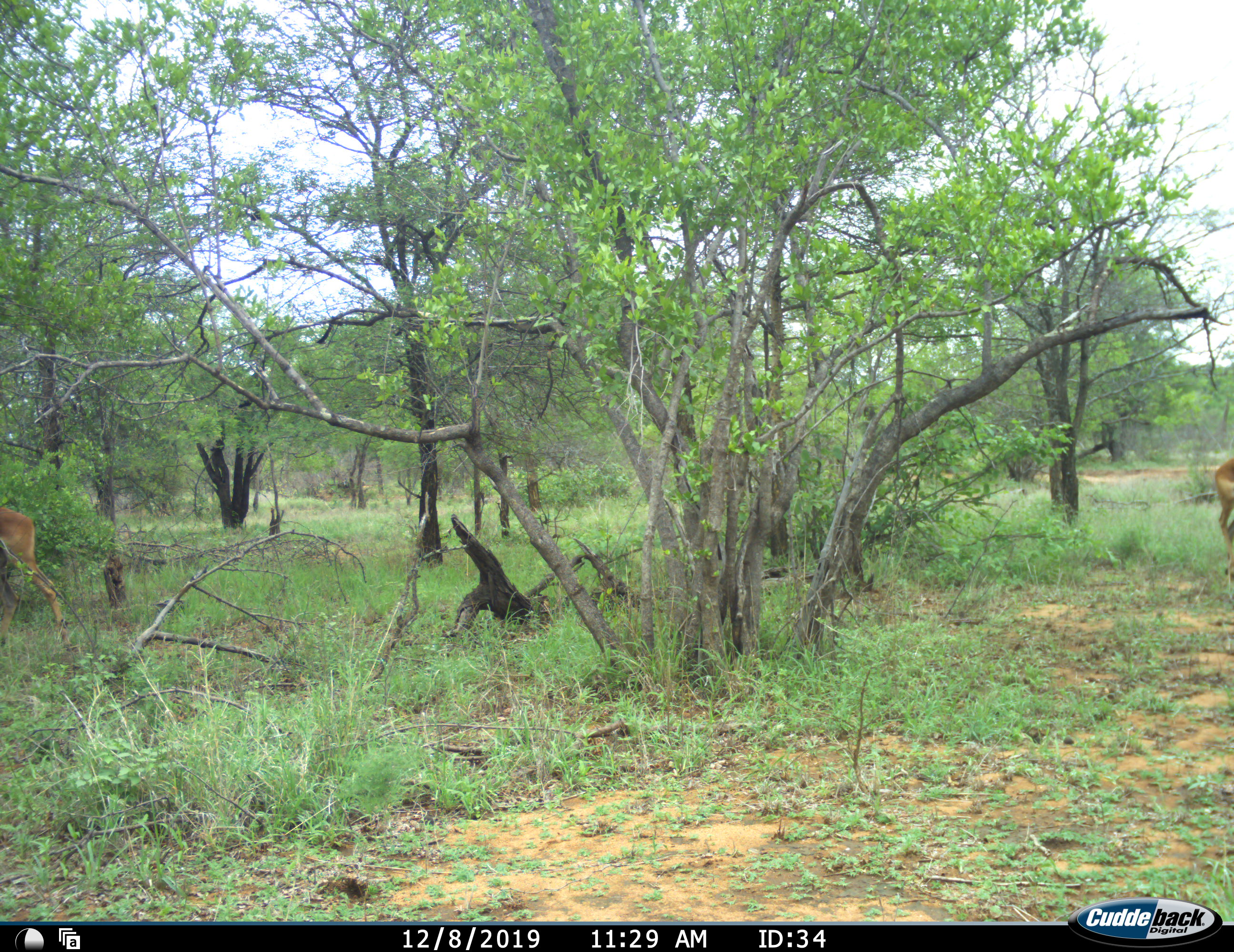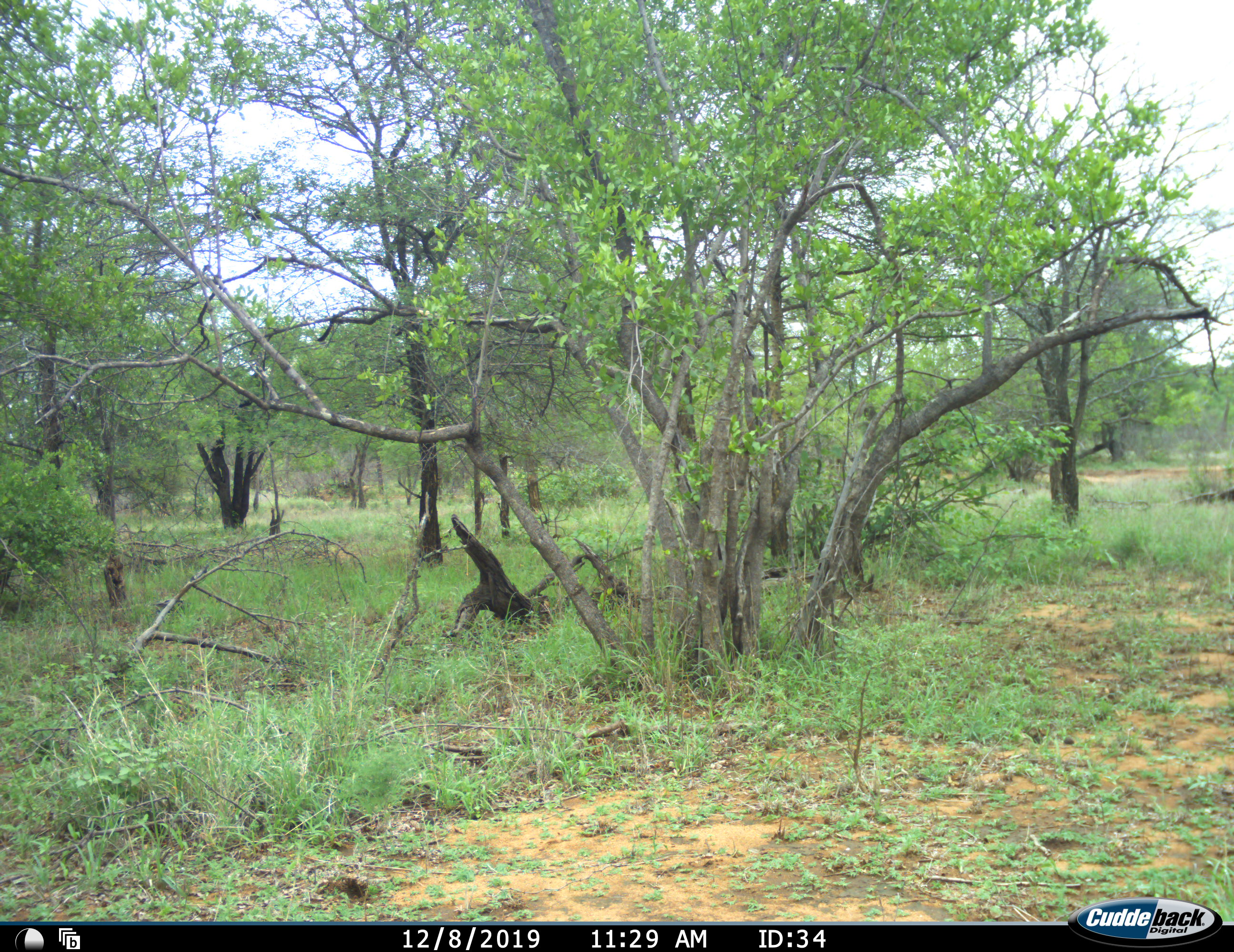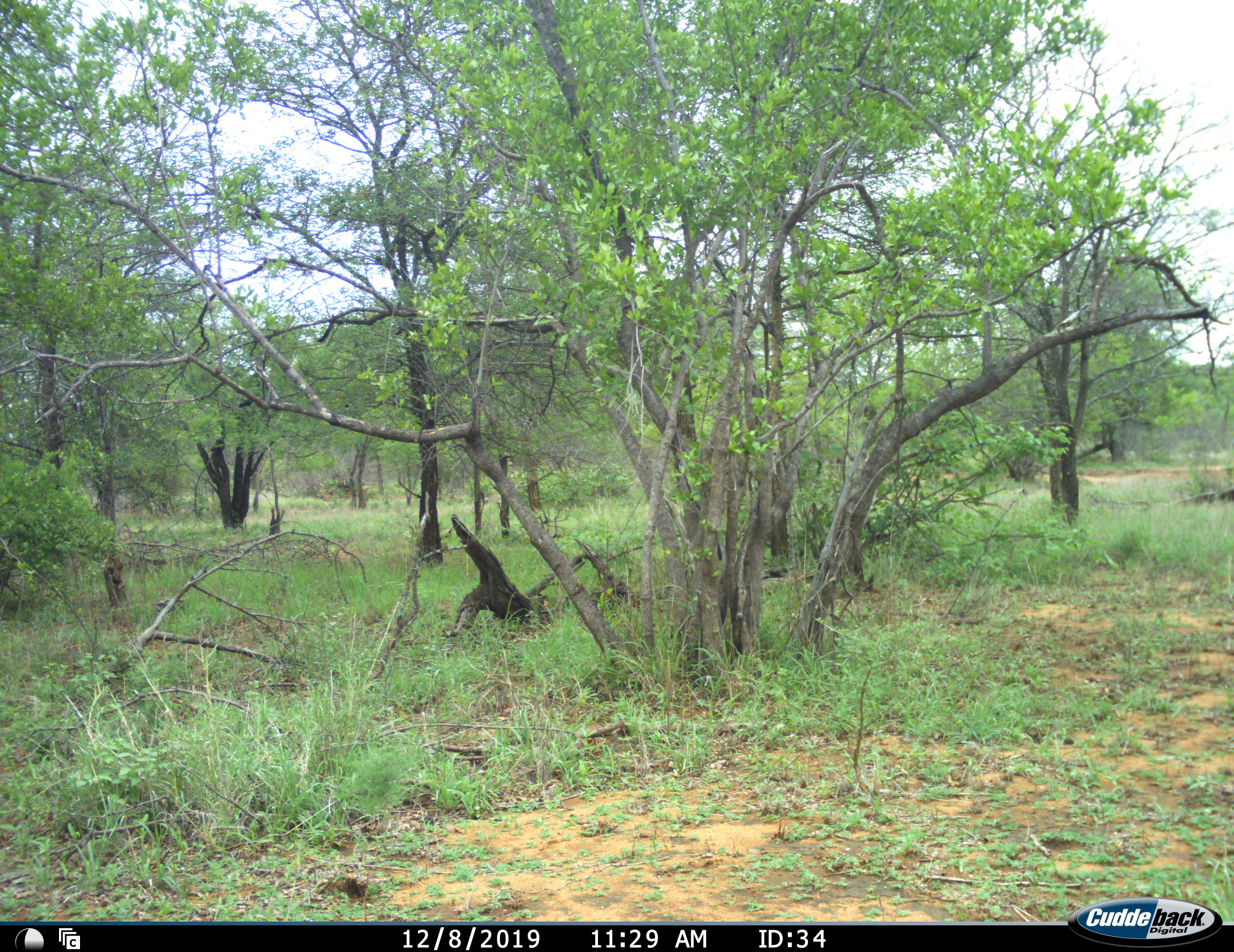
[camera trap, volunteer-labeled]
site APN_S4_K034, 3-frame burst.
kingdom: Animalia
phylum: Chordata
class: Mammalia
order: Artiodactyla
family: Bovidae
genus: Aepyceros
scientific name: Aepyceros melampus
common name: impala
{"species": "impala (Aepyceros melampus)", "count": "2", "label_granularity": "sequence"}